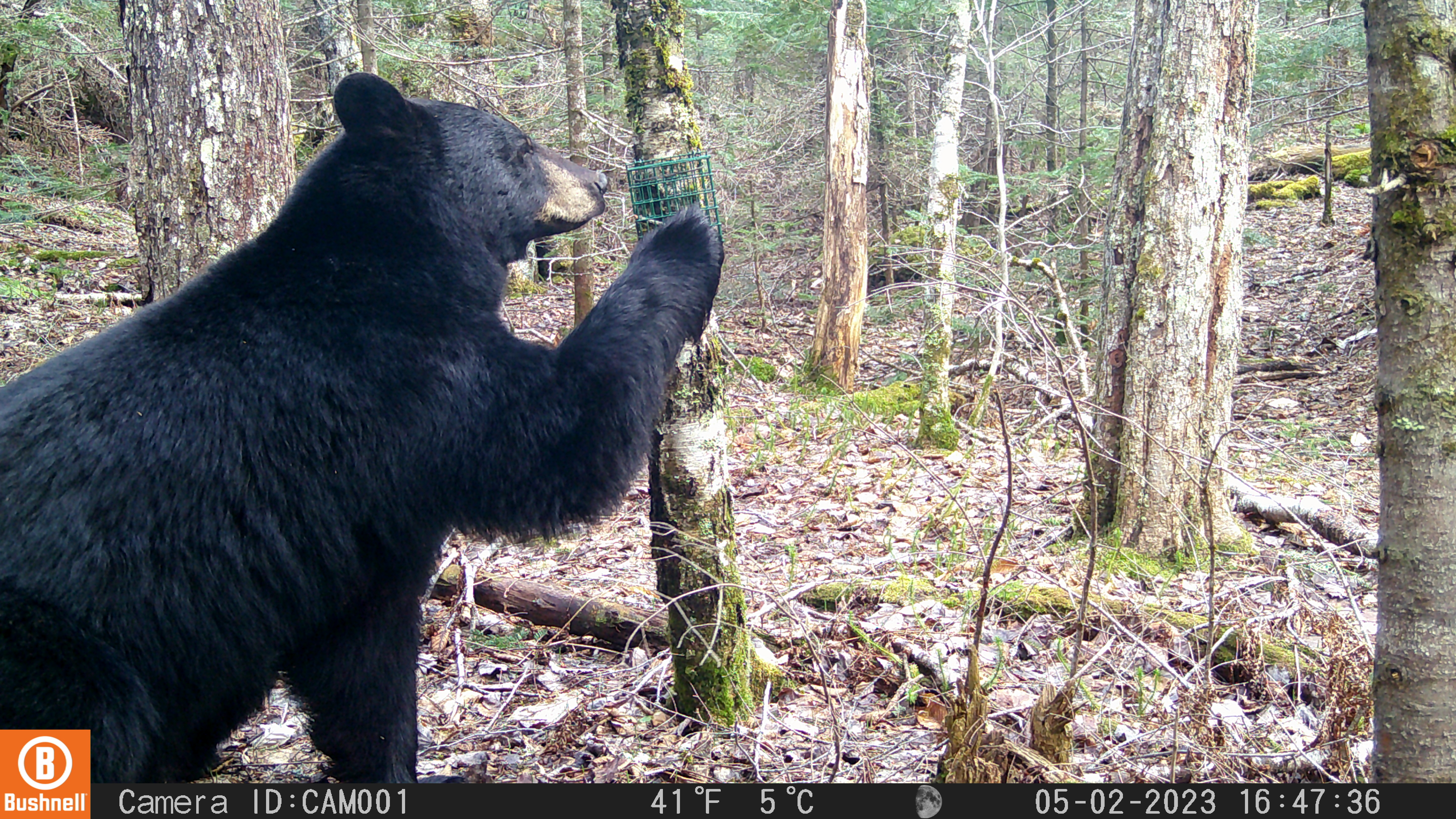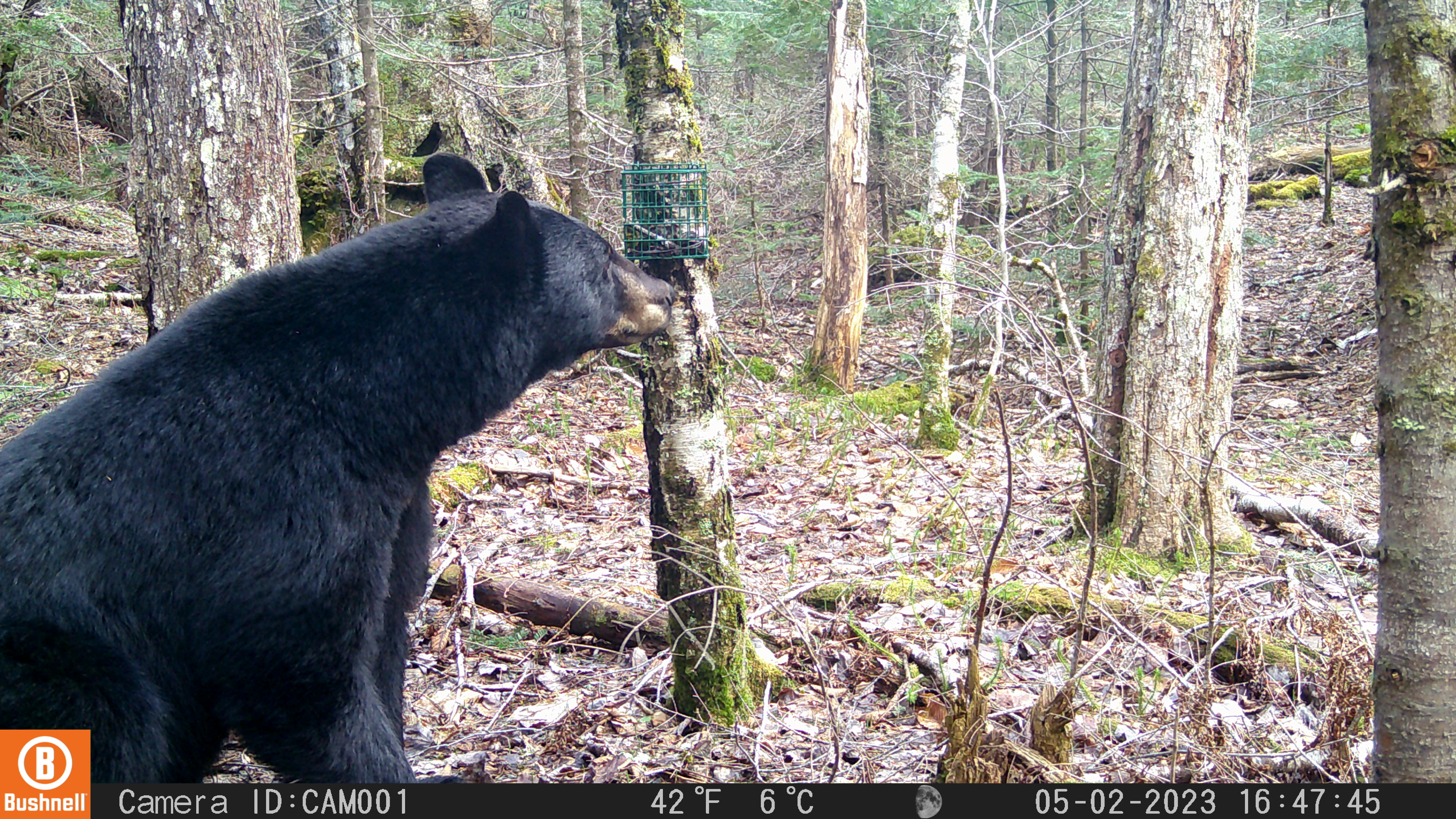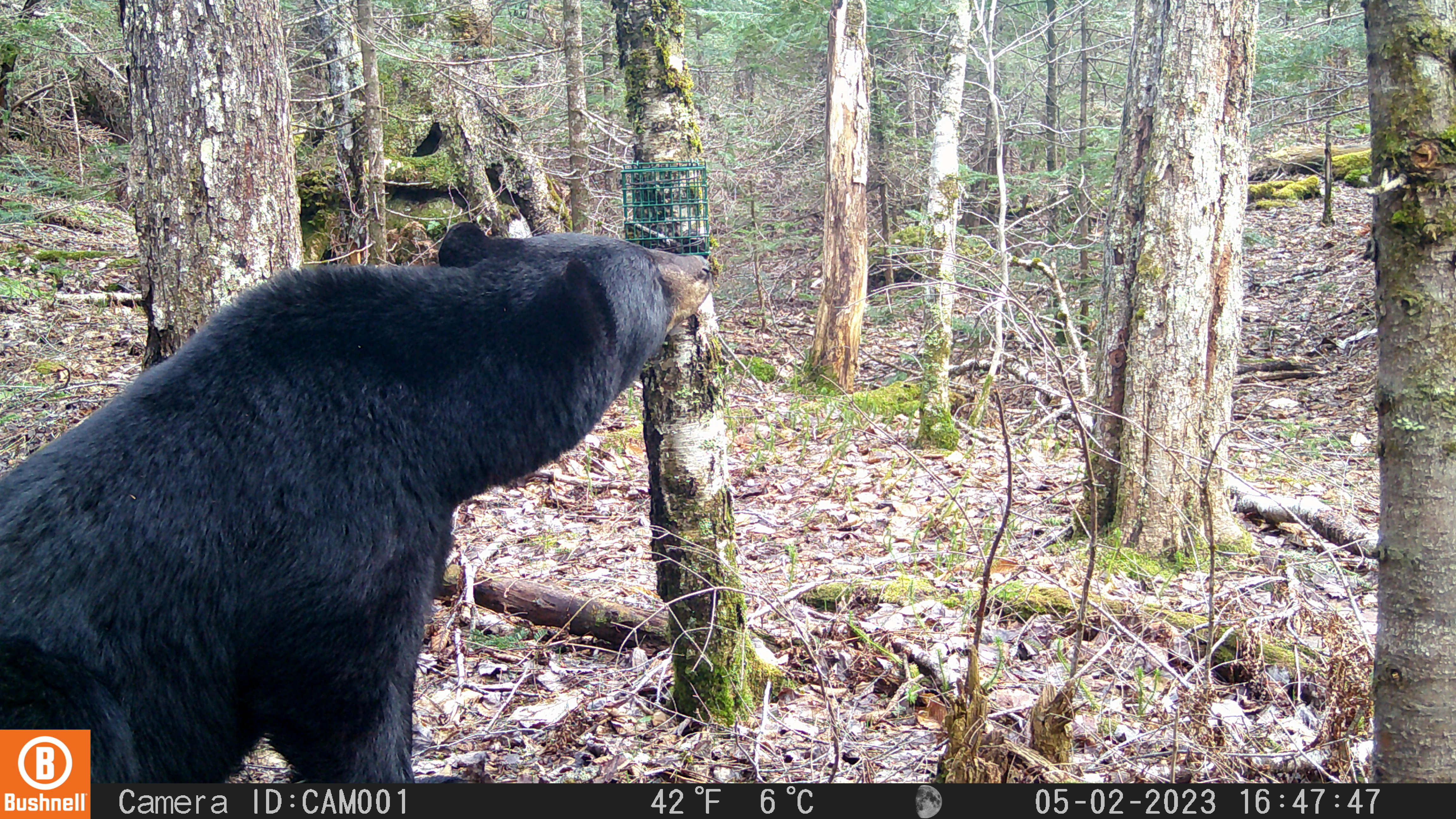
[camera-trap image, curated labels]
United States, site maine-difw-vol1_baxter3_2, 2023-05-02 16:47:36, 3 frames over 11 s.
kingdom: Animalia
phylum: Chordata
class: Mammalia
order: Carnivora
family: Ursidae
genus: Ursus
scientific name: Ursus americanus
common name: black bear